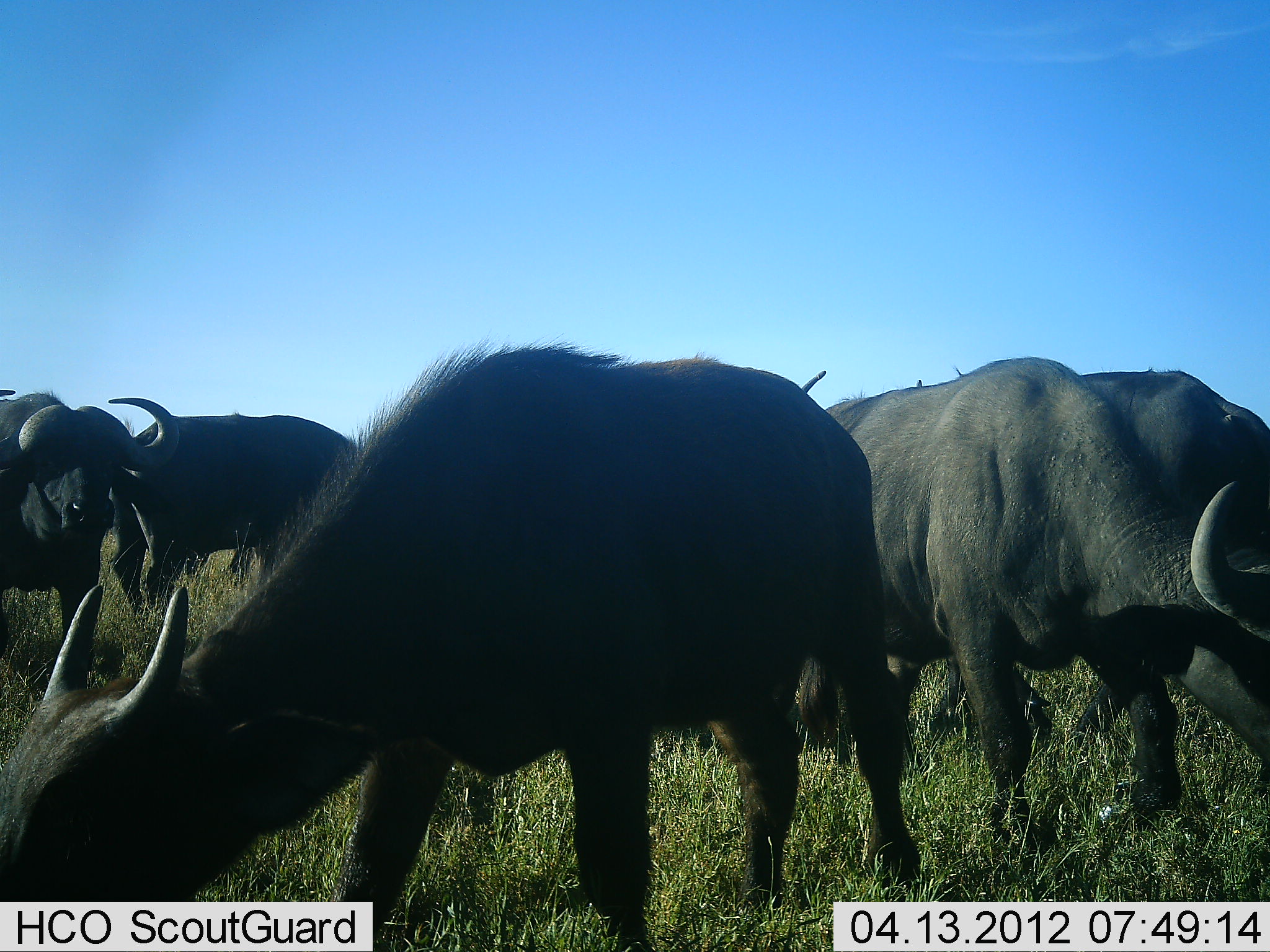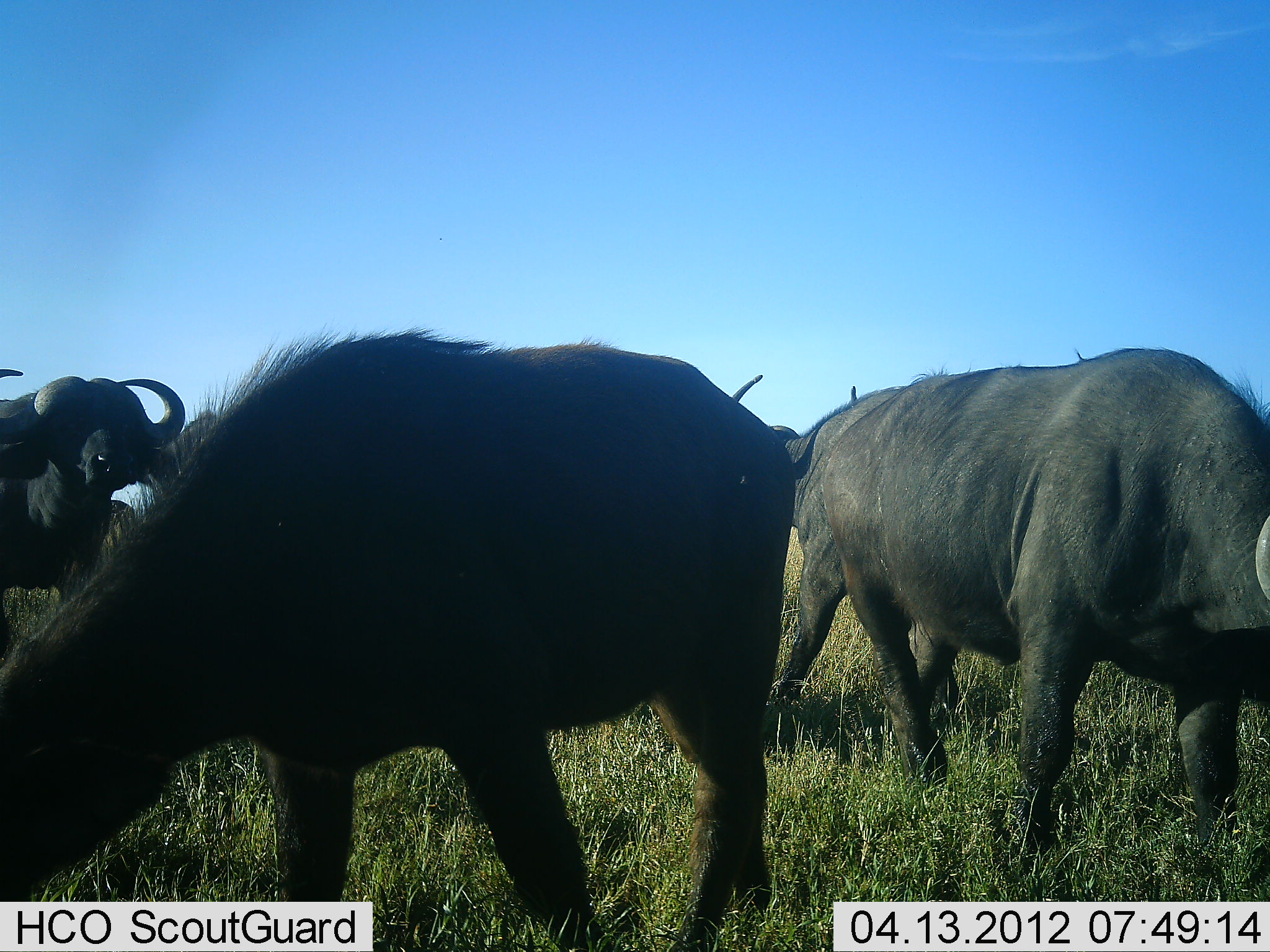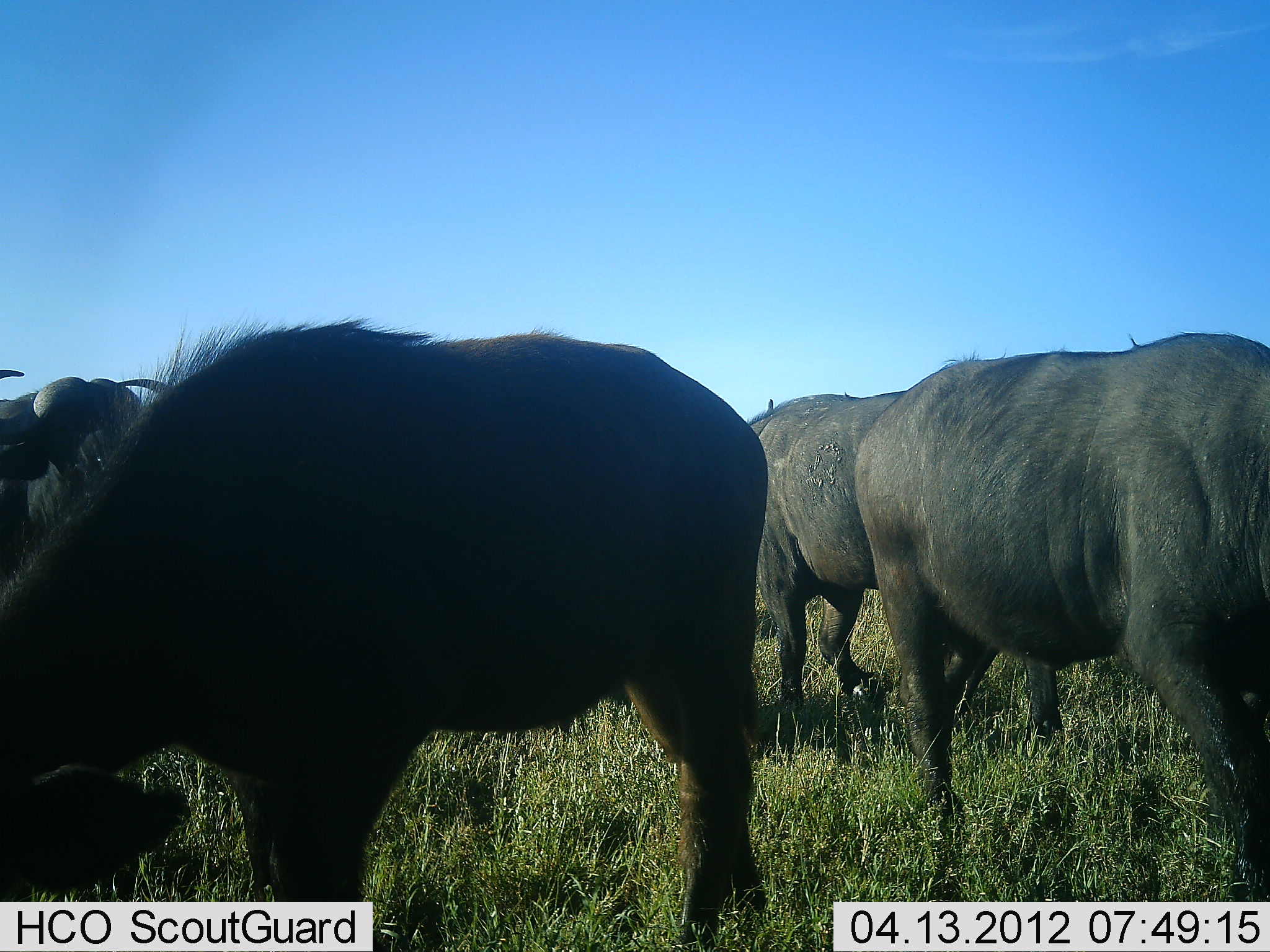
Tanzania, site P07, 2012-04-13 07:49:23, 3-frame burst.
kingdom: Animalia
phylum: Chordata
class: Mammalia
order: Artiodactyla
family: Bovidae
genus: Syncerus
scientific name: Syncerus caffer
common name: cape buffalo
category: buffalo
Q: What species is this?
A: Buffalo (cape buffalo) (Syncerus caffer).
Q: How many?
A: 4.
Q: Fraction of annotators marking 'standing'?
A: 50%.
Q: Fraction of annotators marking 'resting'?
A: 0%.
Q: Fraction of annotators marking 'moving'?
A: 33%.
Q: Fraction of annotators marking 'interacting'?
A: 8%.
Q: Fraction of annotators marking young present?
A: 17%.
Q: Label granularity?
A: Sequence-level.